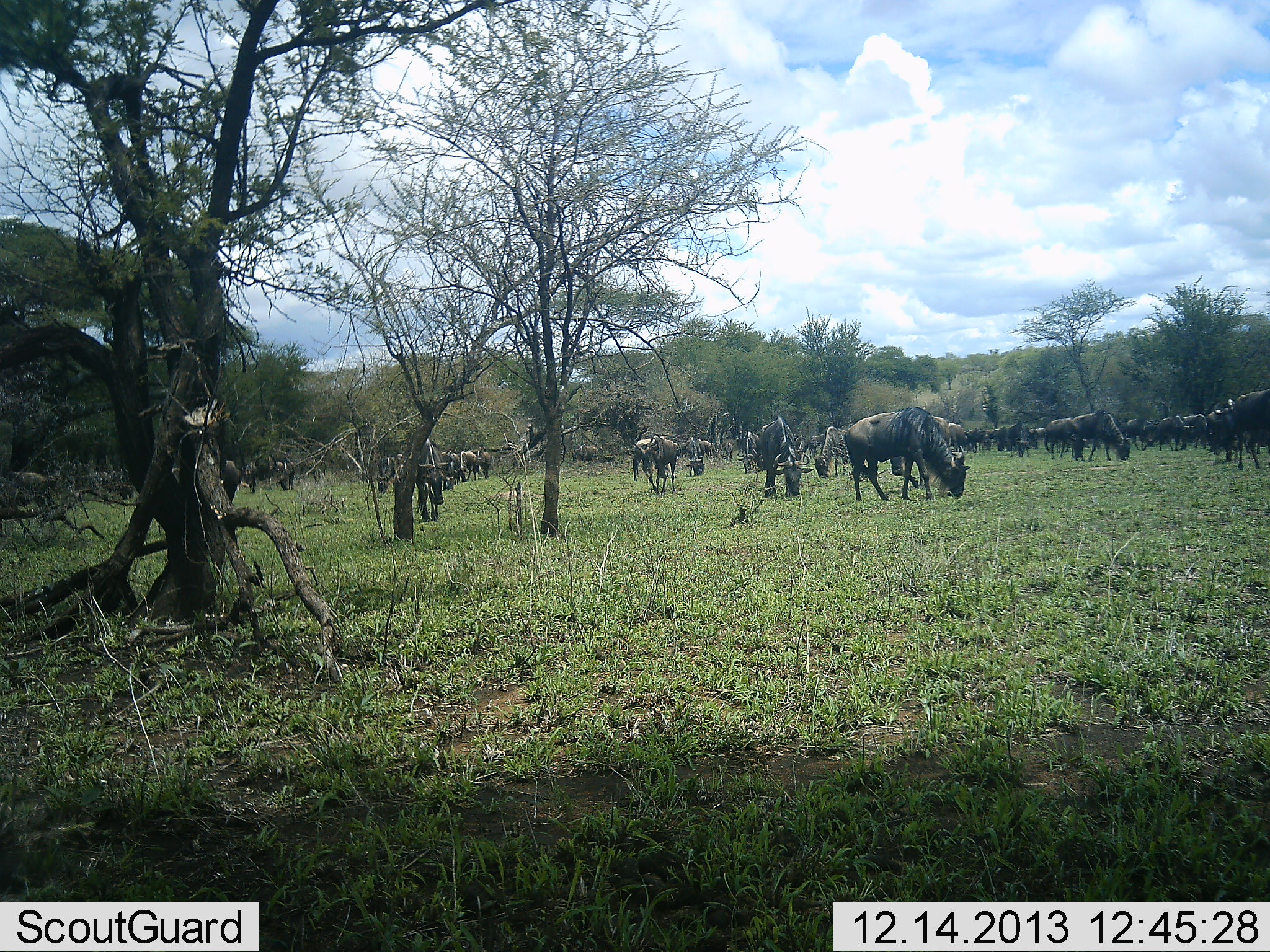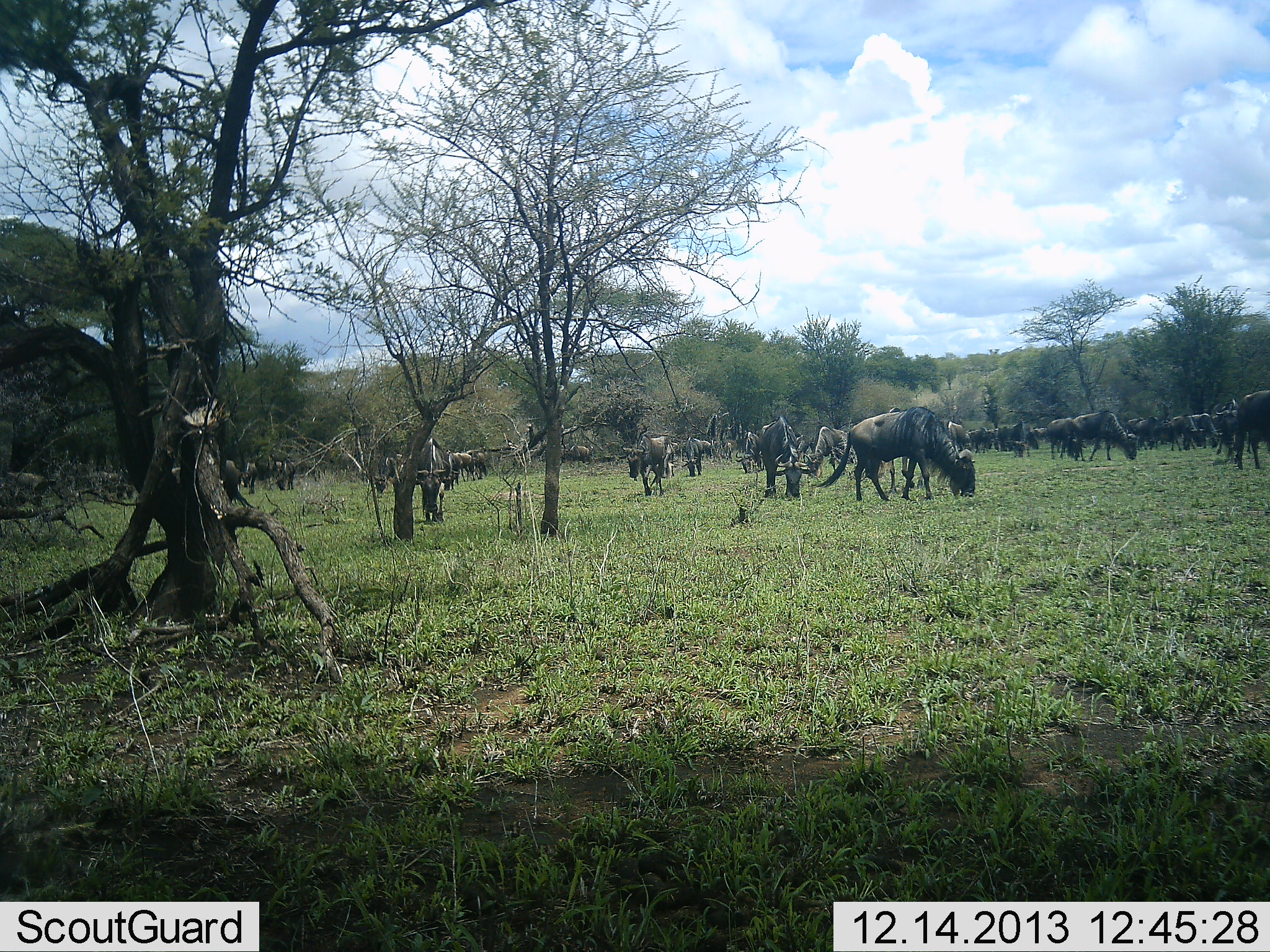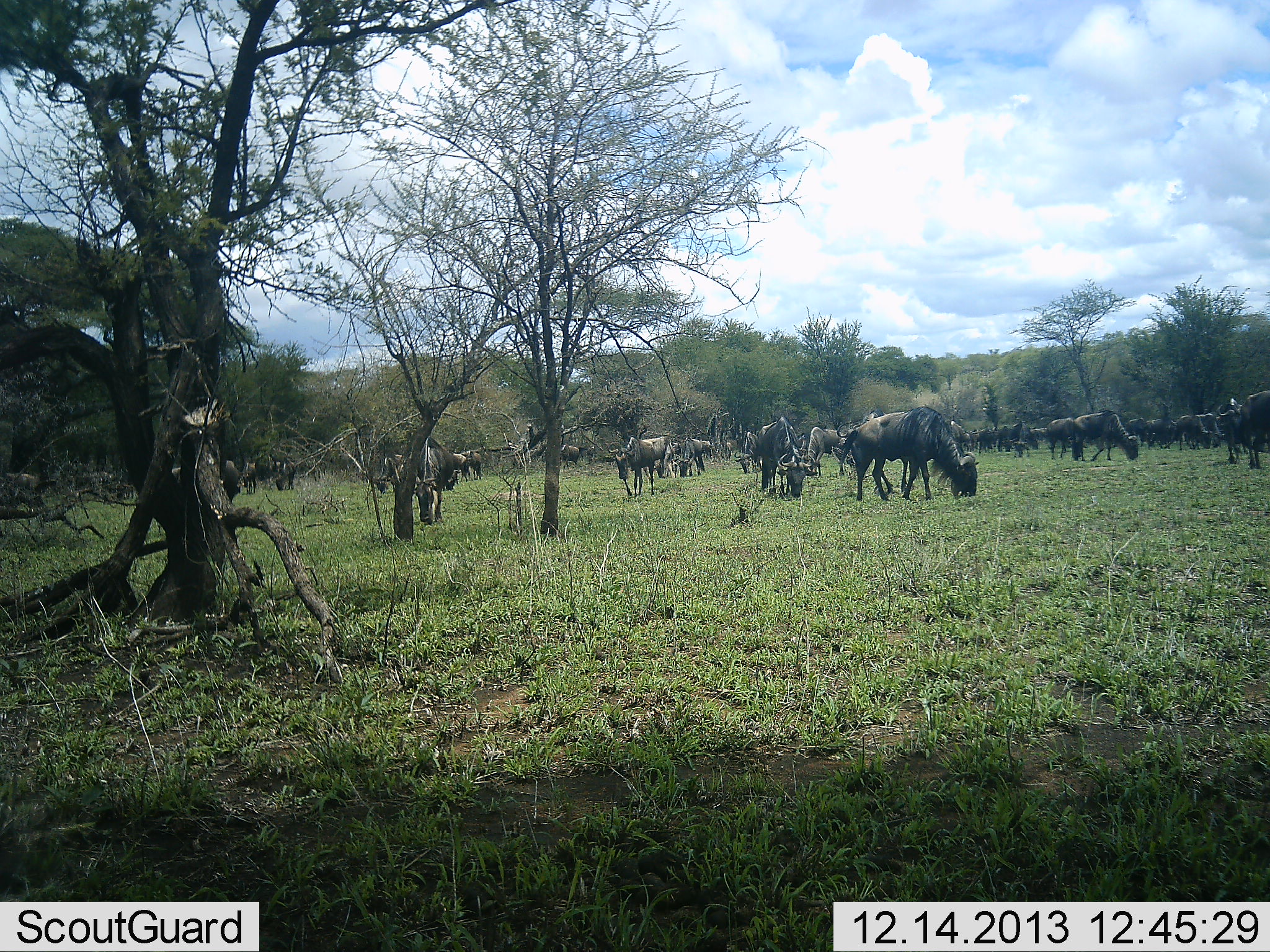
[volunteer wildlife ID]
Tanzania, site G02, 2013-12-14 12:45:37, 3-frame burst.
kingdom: Animalia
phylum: Chordata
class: Mammalia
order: Artiodactyla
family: Bovidae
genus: Connochaetes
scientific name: Connochaetes taurinus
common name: blue wildebeest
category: wildebeest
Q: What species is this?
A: Wildebeest (blue wildebeest) (Connochaetes taurinus).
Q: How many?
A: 11-50.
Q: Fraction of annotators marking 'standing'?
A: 50%.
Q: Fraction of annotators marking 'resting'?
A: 0%.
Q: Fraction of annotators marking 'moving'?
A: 20%.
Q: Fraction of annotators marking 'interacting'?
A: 10%.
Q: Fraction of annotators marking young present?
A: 0%.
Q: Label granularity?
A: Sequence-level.